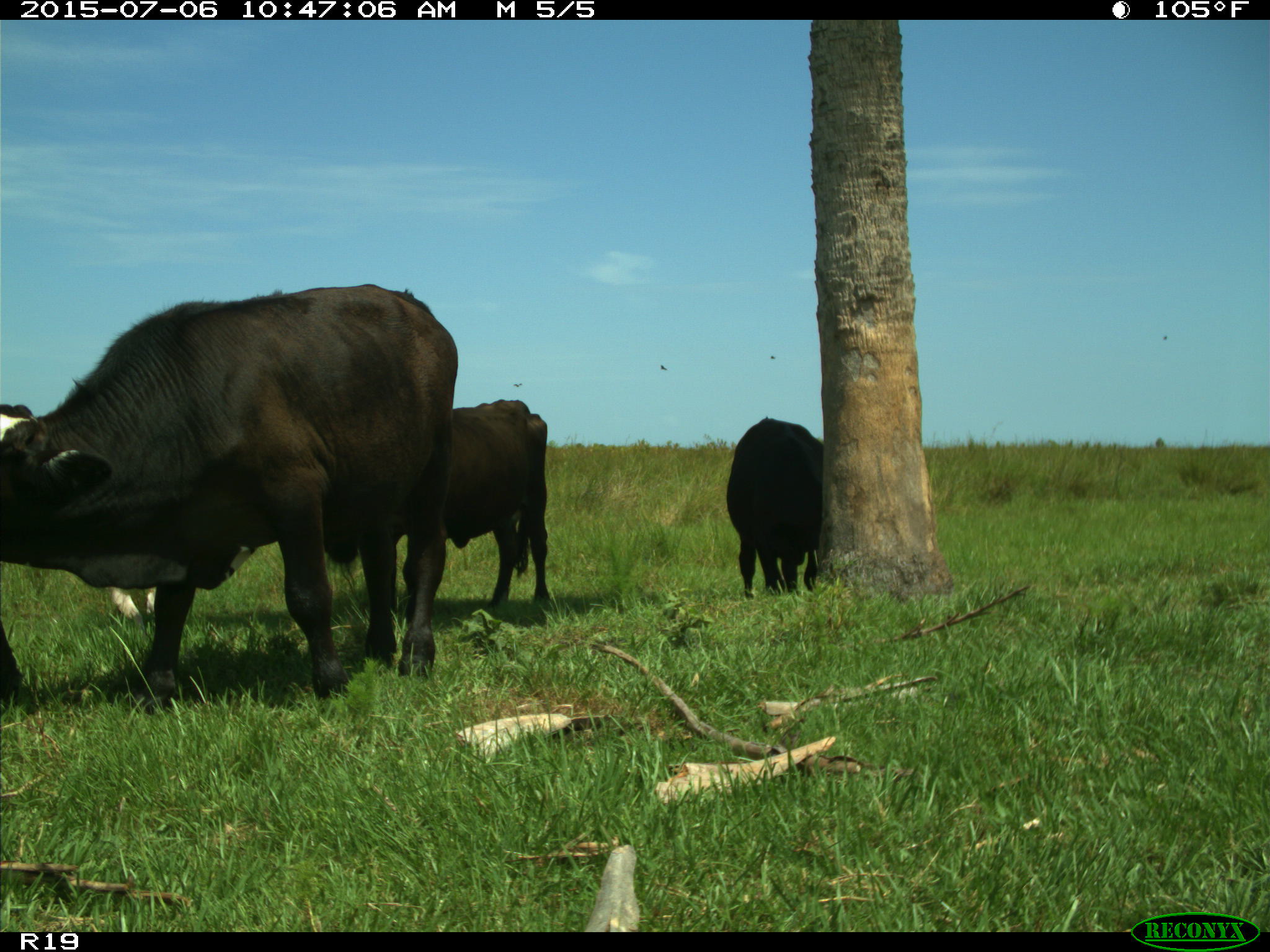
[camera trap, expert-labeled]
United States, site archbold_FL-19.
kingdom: Animalia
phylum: Chordata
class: Mammalia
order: Artiodactyla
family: Bovidae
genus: Bos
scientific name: Bos taurus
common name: domestic cow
Bos taurus (domestic cow).